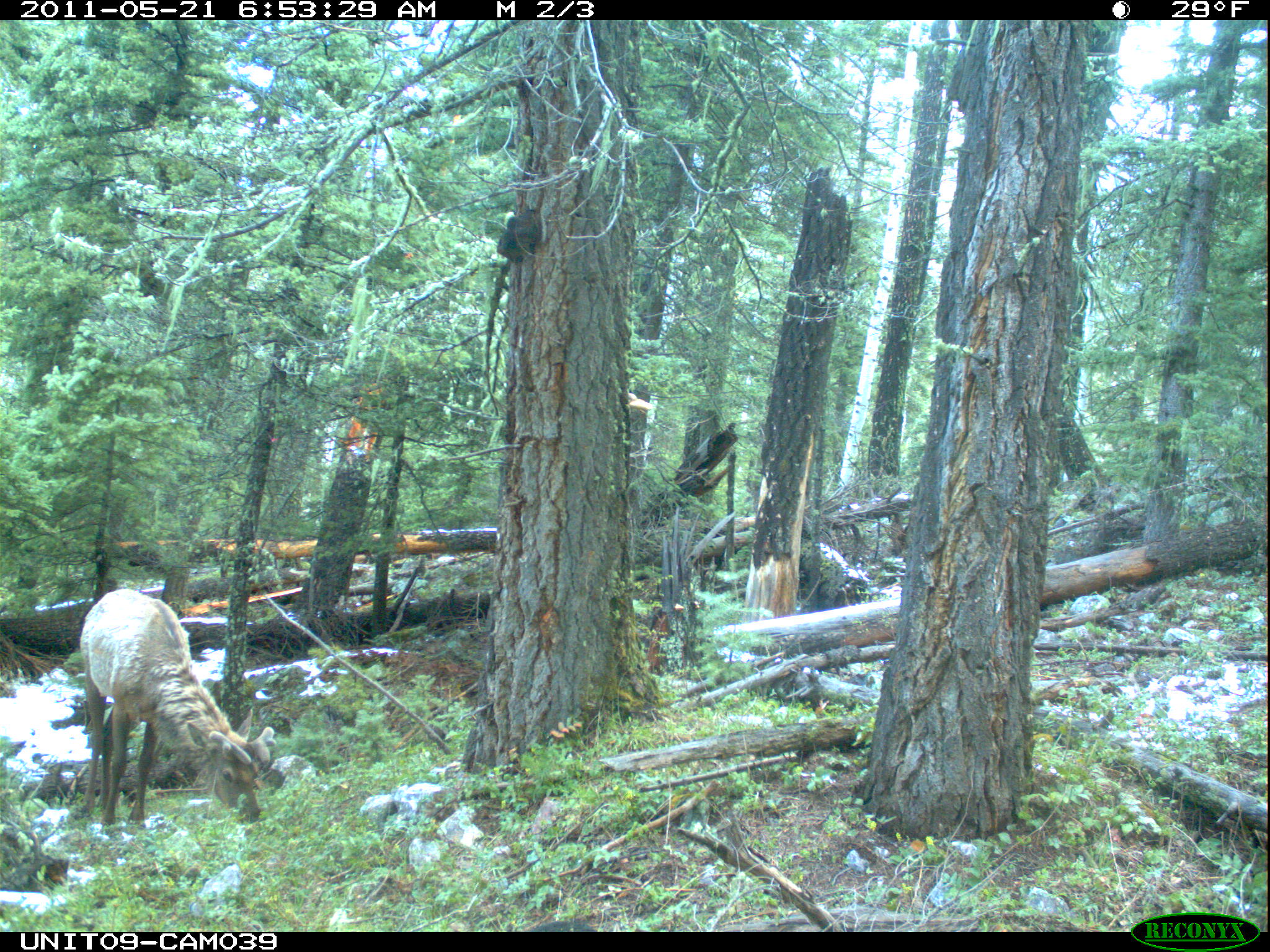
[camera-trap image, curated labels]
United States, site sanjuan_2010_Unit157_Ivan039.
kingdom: Animalia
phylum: Chordata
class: Mammalia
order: Artiodactyla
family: Cervidae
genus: Cervus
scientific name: Cervus elaphus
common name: red deer